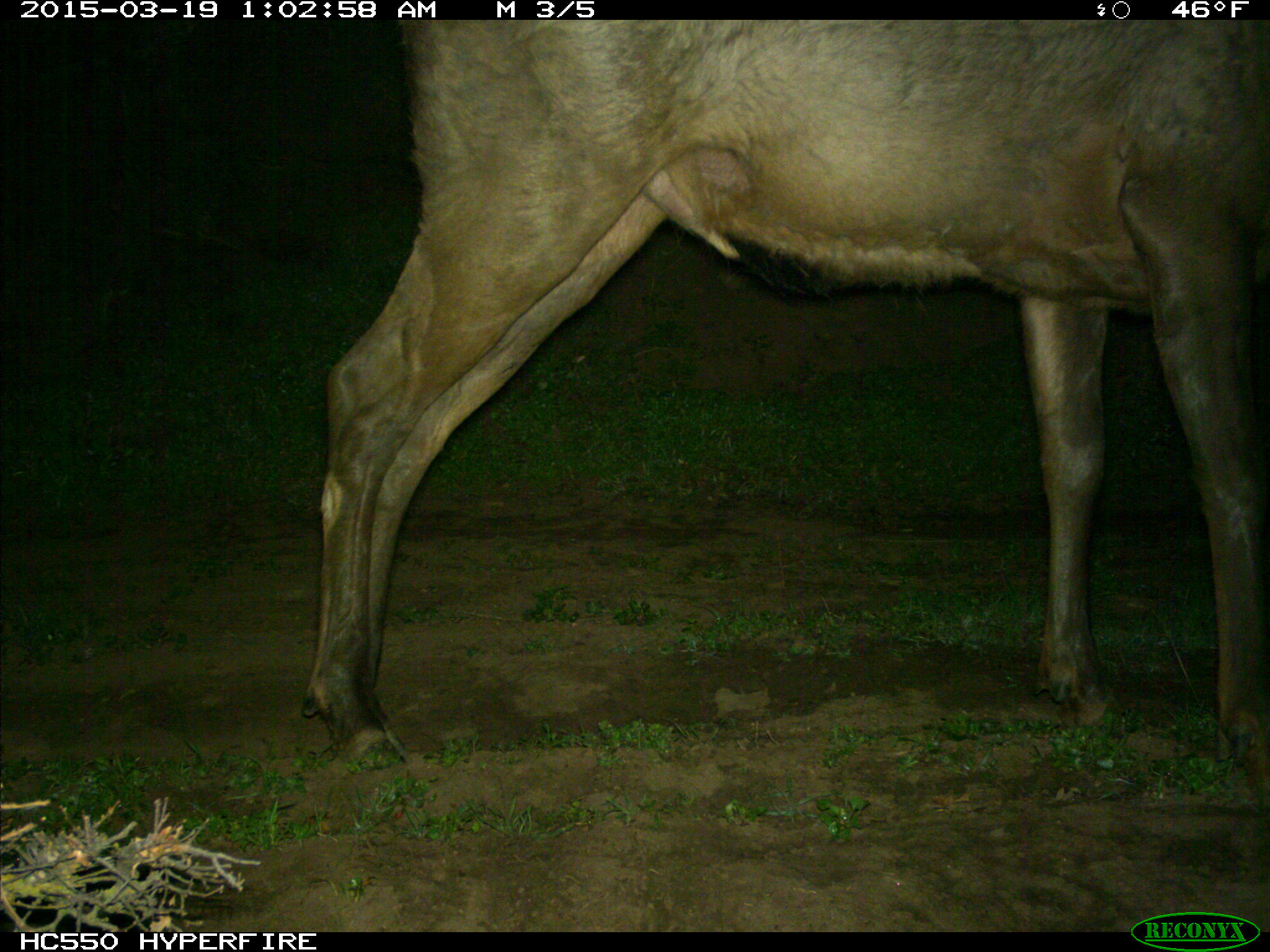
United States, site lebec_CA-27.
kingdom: Animalia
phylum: Chordata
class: Mammalia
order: Artiodactyla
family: Cervidae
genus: Cervus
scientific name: Cervus canadensis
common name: elk